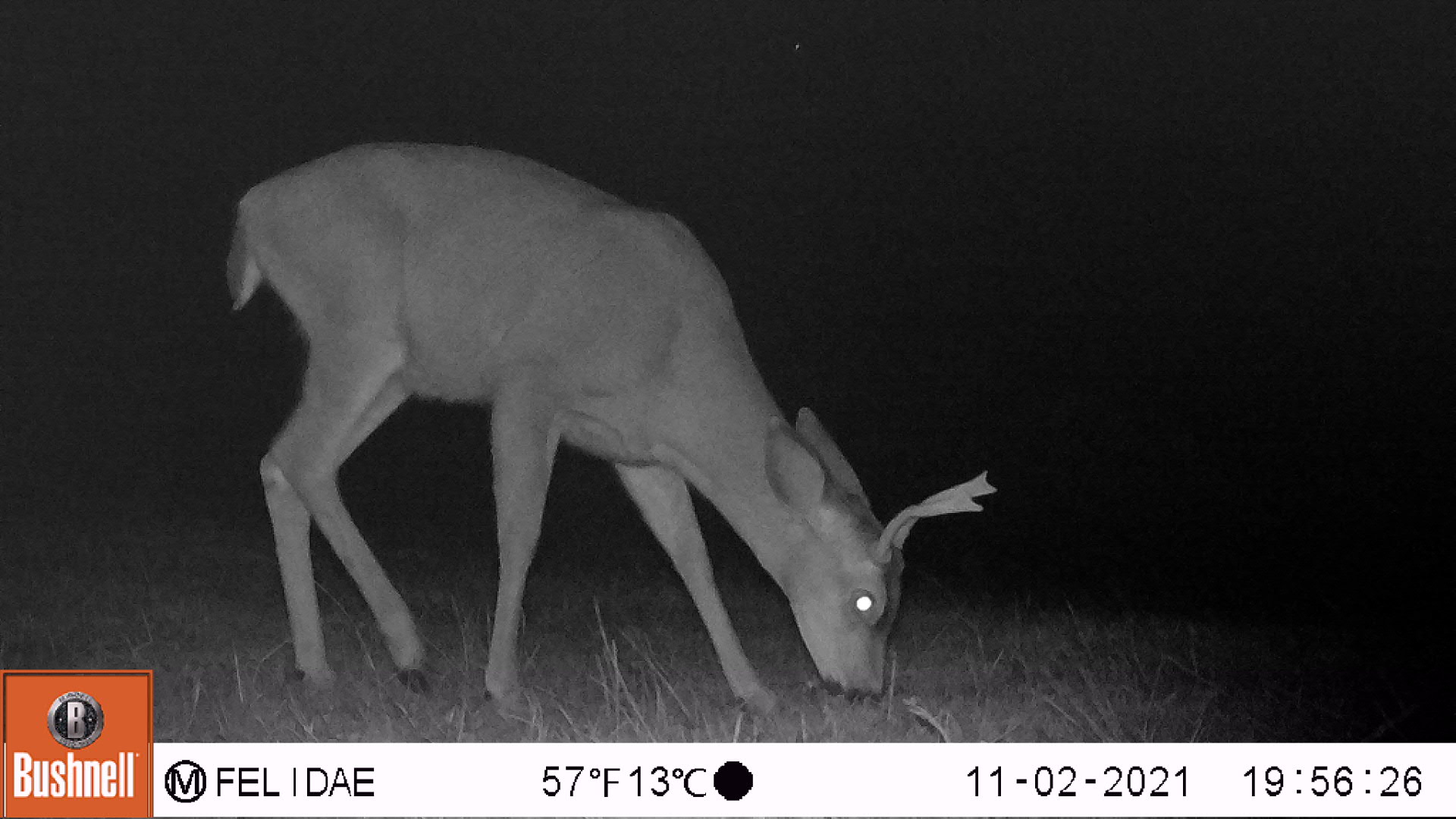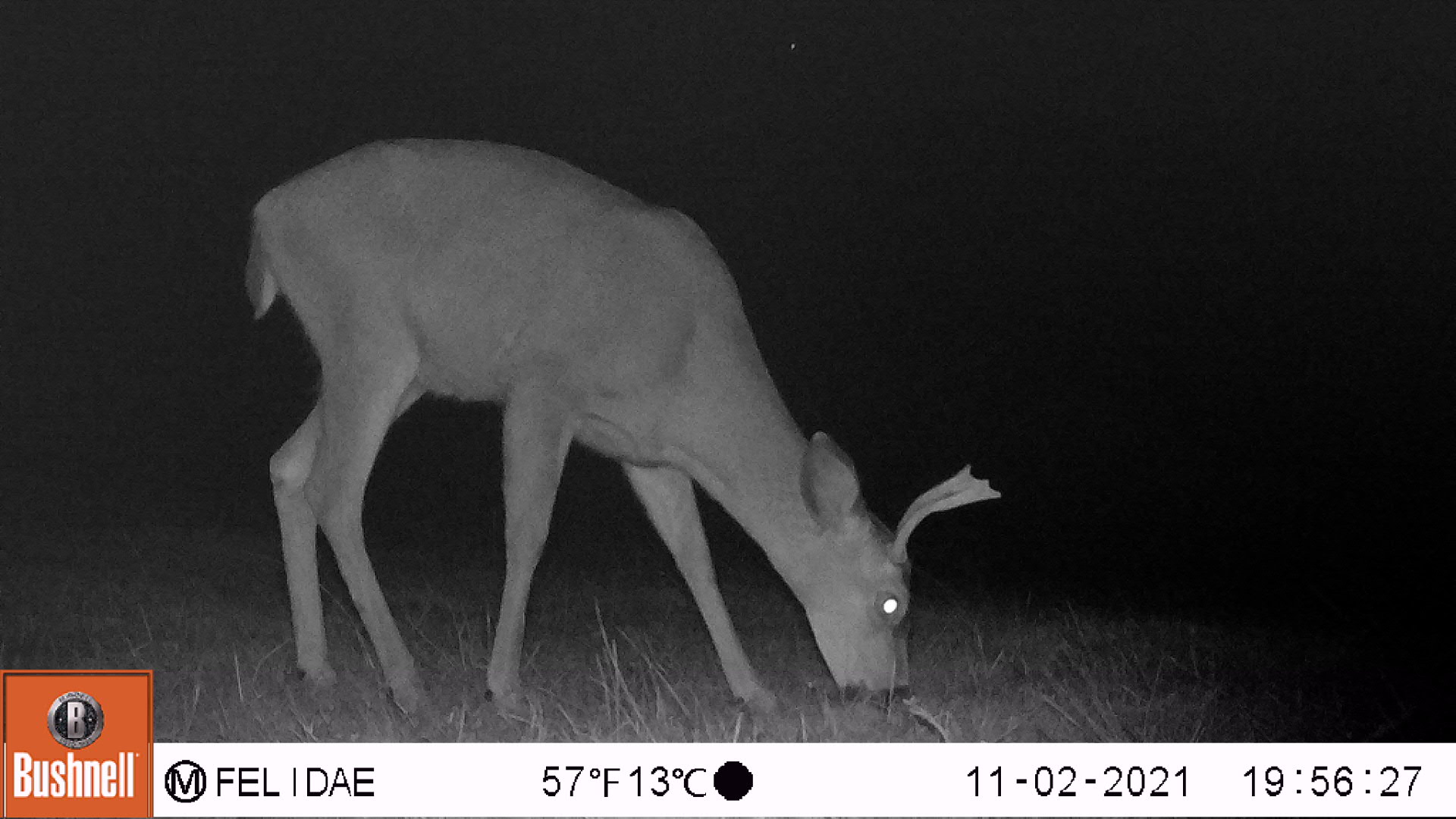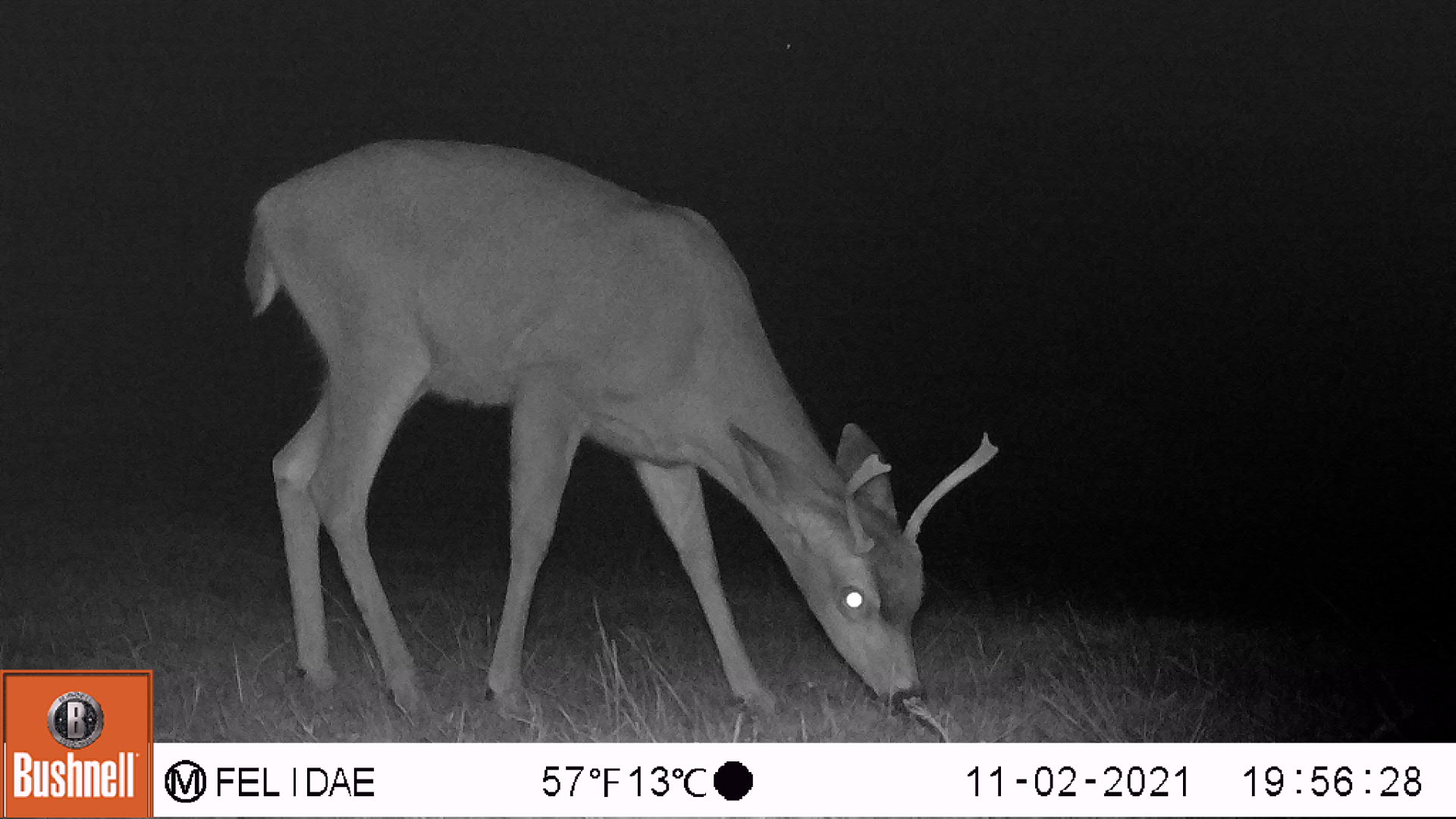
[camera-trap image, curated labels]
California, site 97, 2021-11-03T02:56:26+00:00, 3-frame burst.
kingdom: Animalia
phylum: Chordata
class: Mammalia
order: Artiodactyla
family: Cervidae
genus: Odocoileus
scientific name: Odocoileus hemionus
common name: mule deer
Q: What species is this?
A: Mule deer (Odocoileus hemionus).